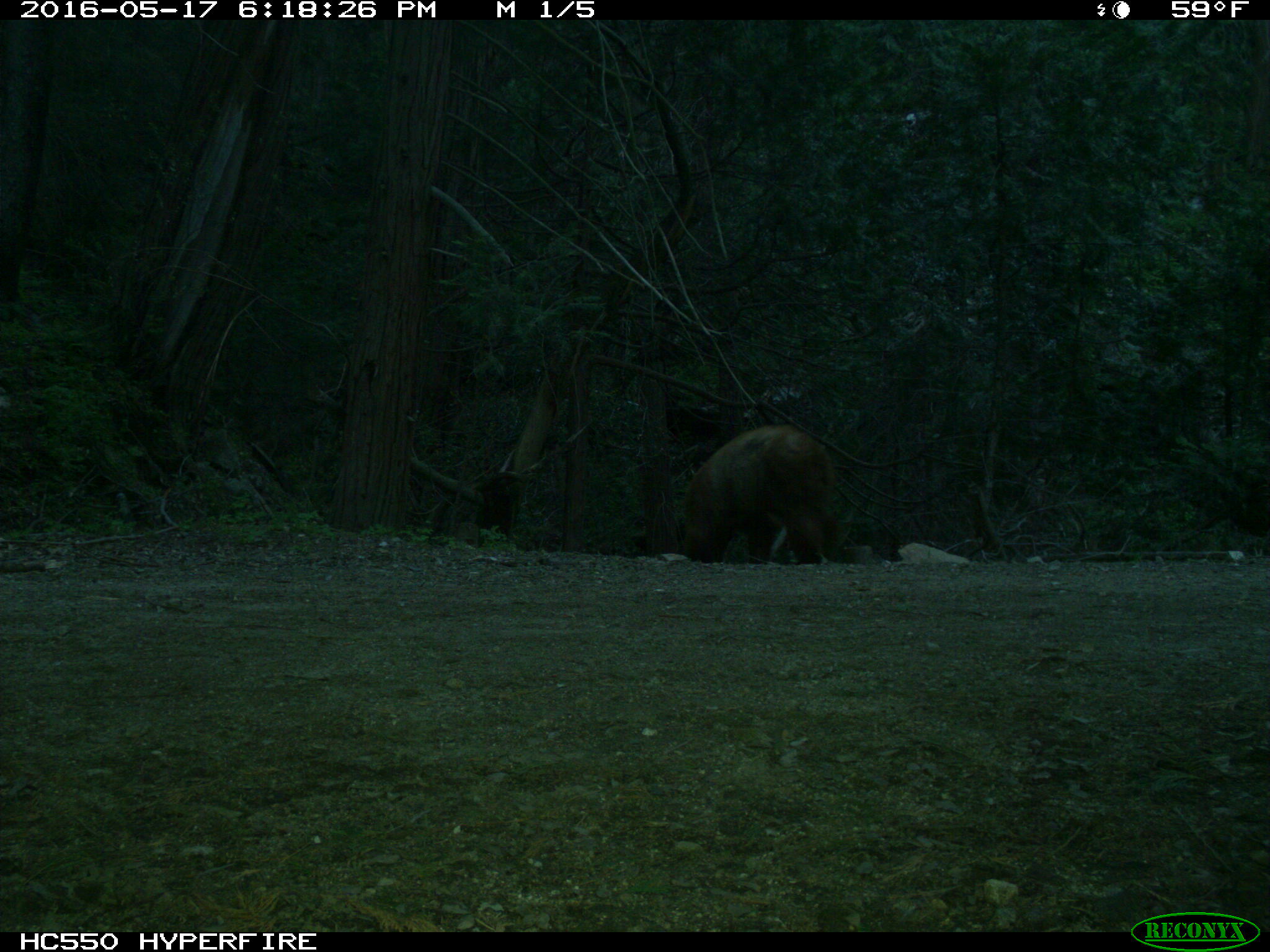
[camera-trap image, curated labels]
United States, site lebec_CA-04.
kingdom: Animalia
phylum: Chordata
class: Mammalia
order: Carnivora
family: Ursidae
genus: Ursus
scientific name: Ursus americanus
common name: american black bear